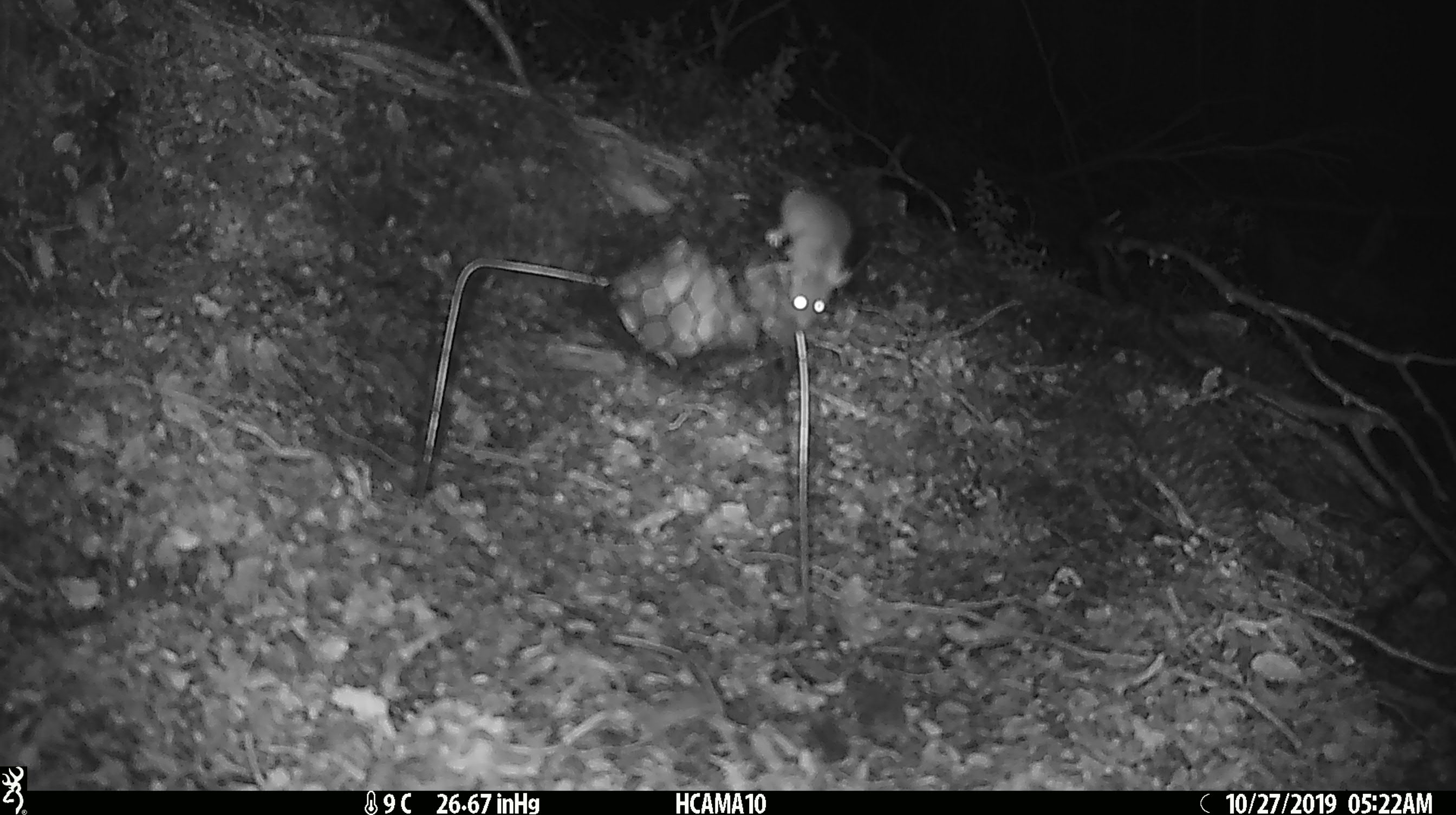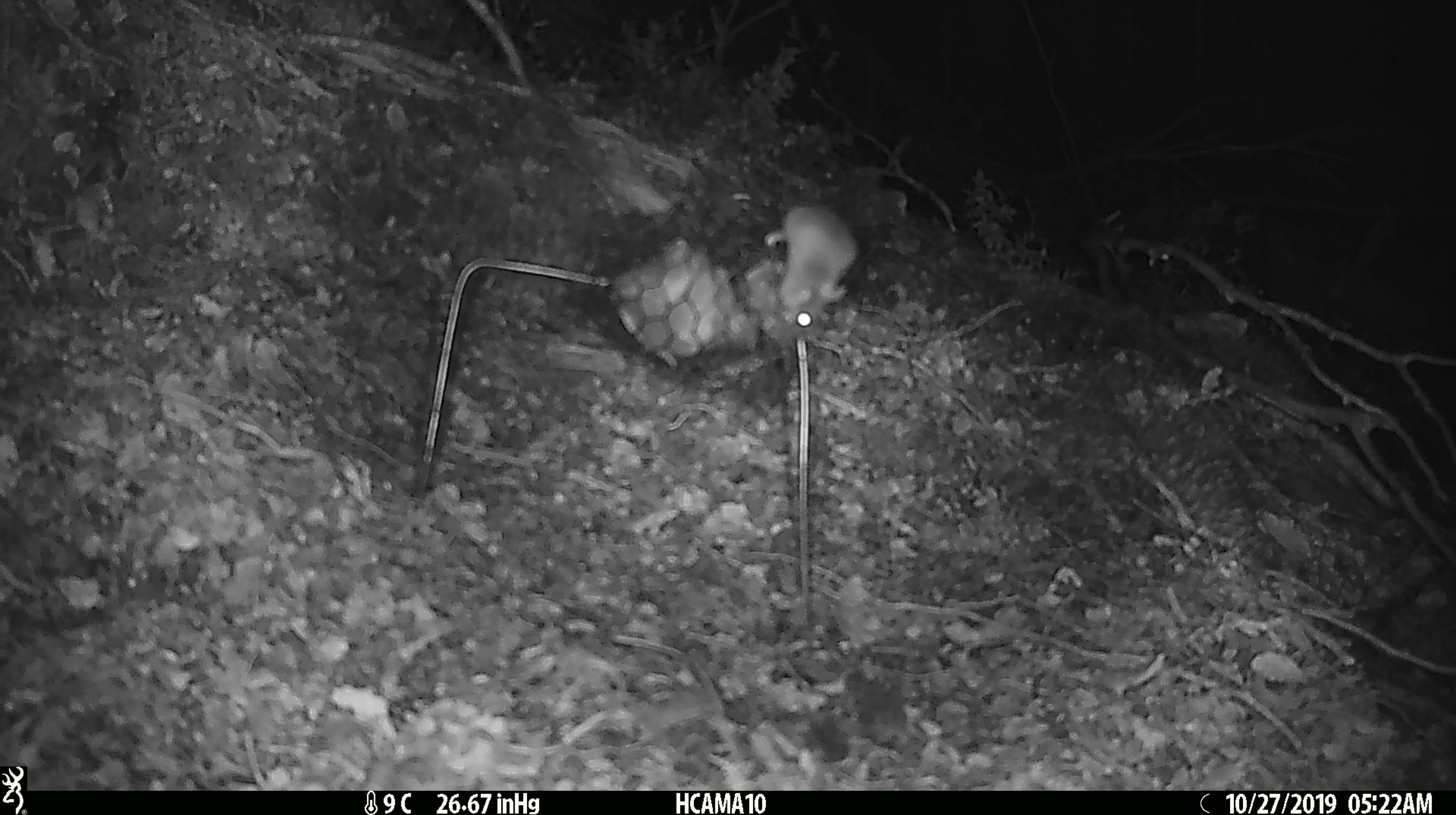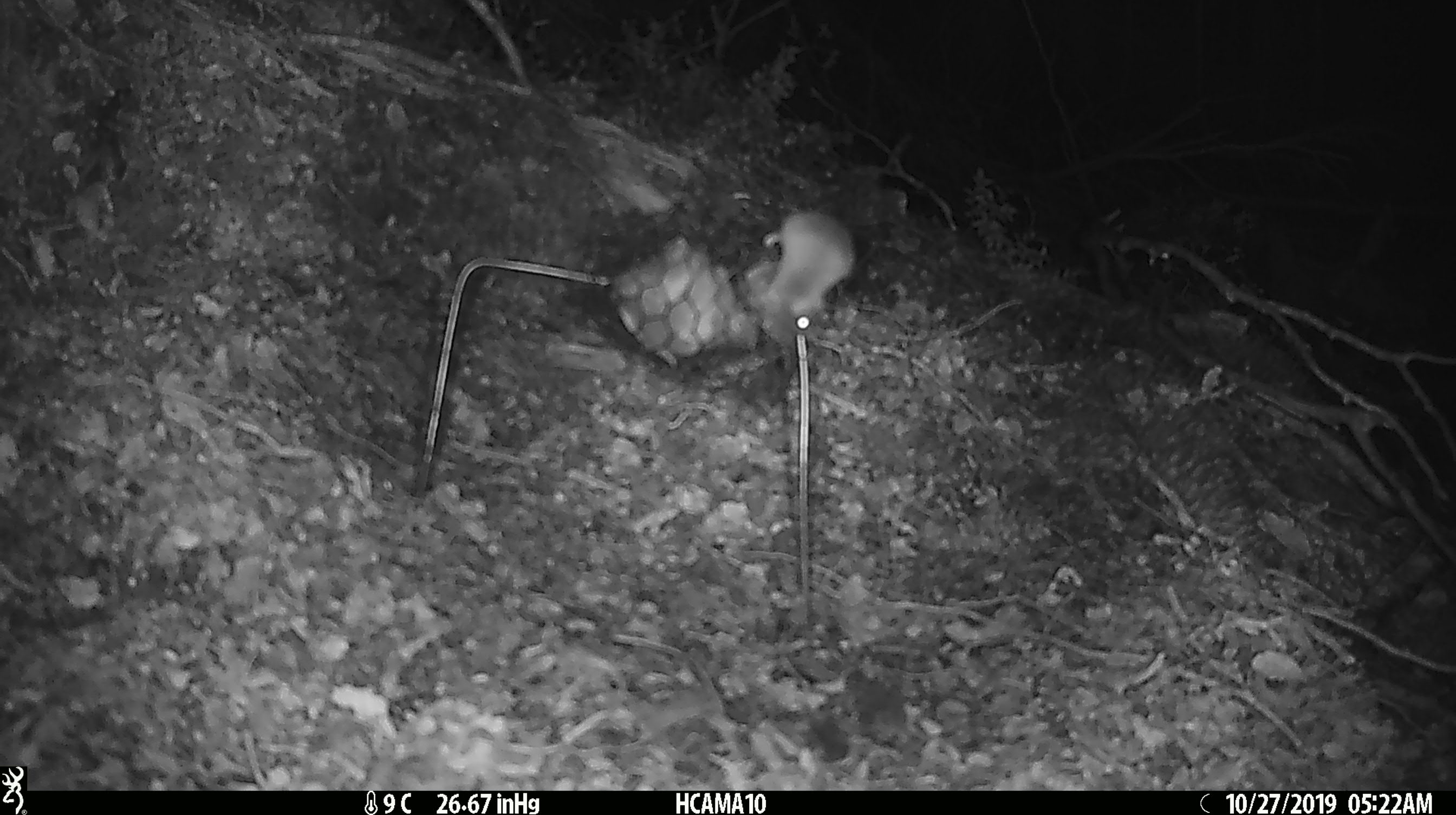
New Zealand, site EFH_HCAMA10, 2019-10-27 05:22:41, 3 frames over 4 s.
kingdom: Animalia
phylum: Chordata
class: Mammalia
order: Rodentia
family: Muridae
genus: Mus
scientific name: Mus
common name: mouse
Mouse (Mus).